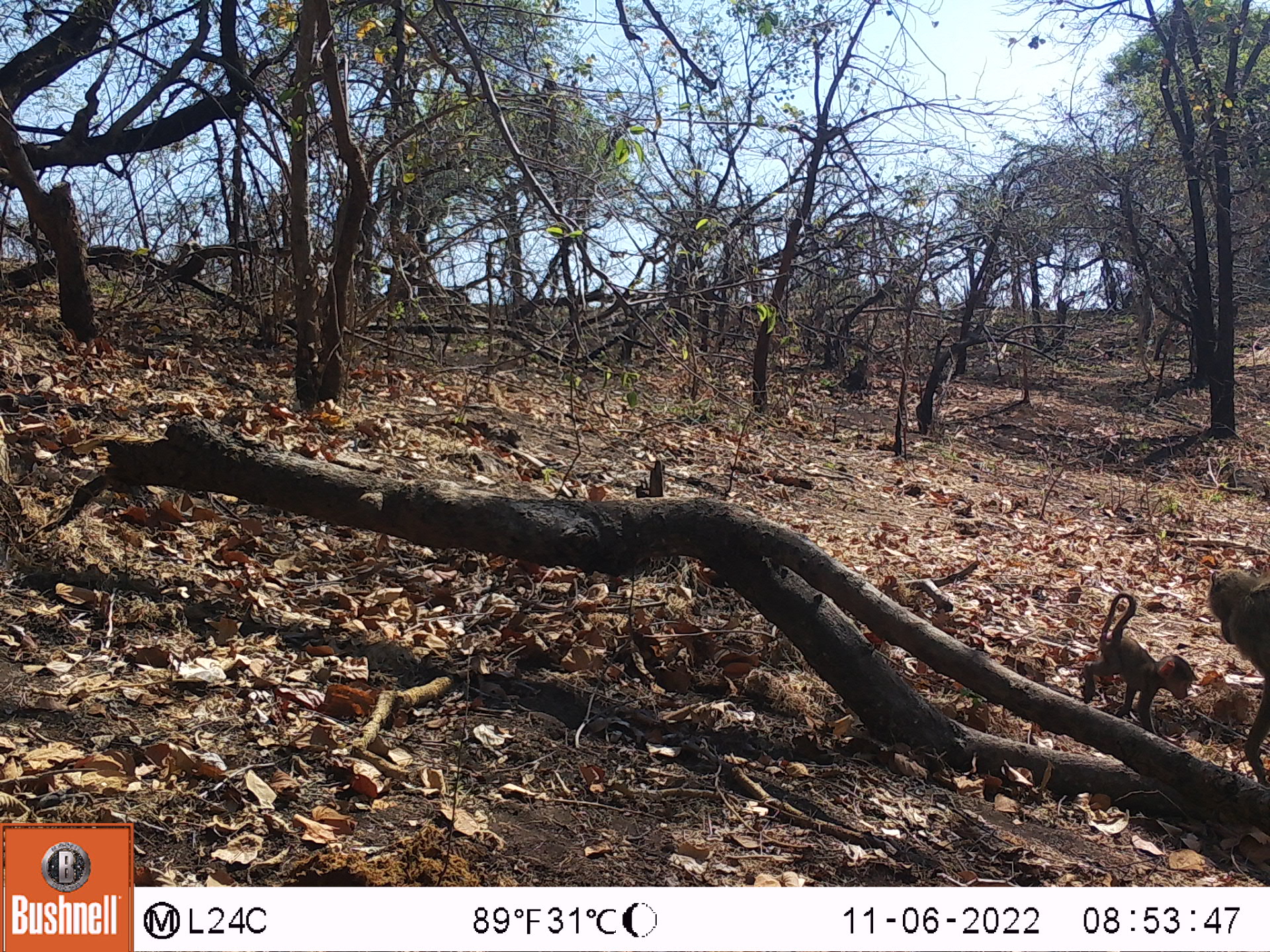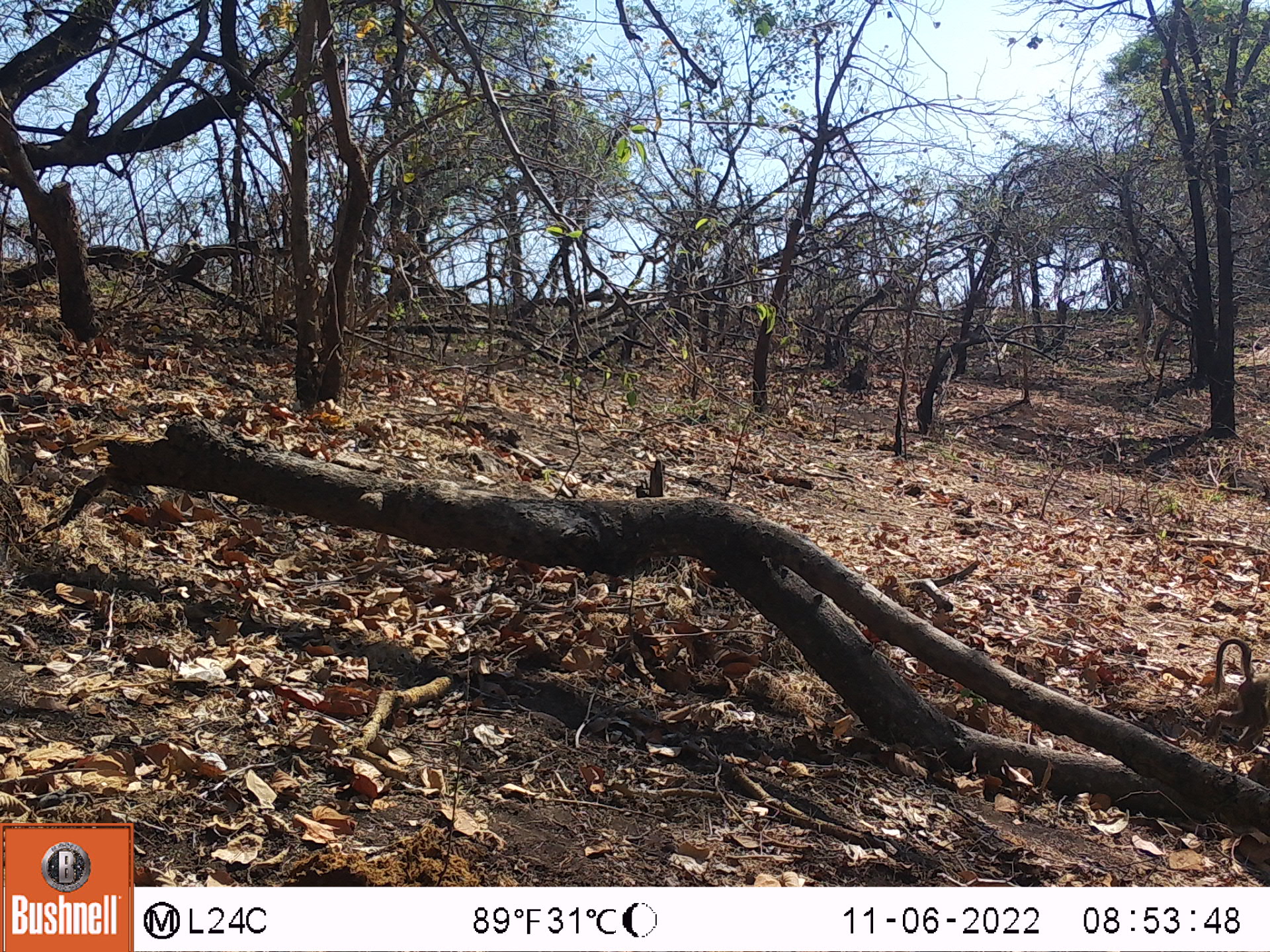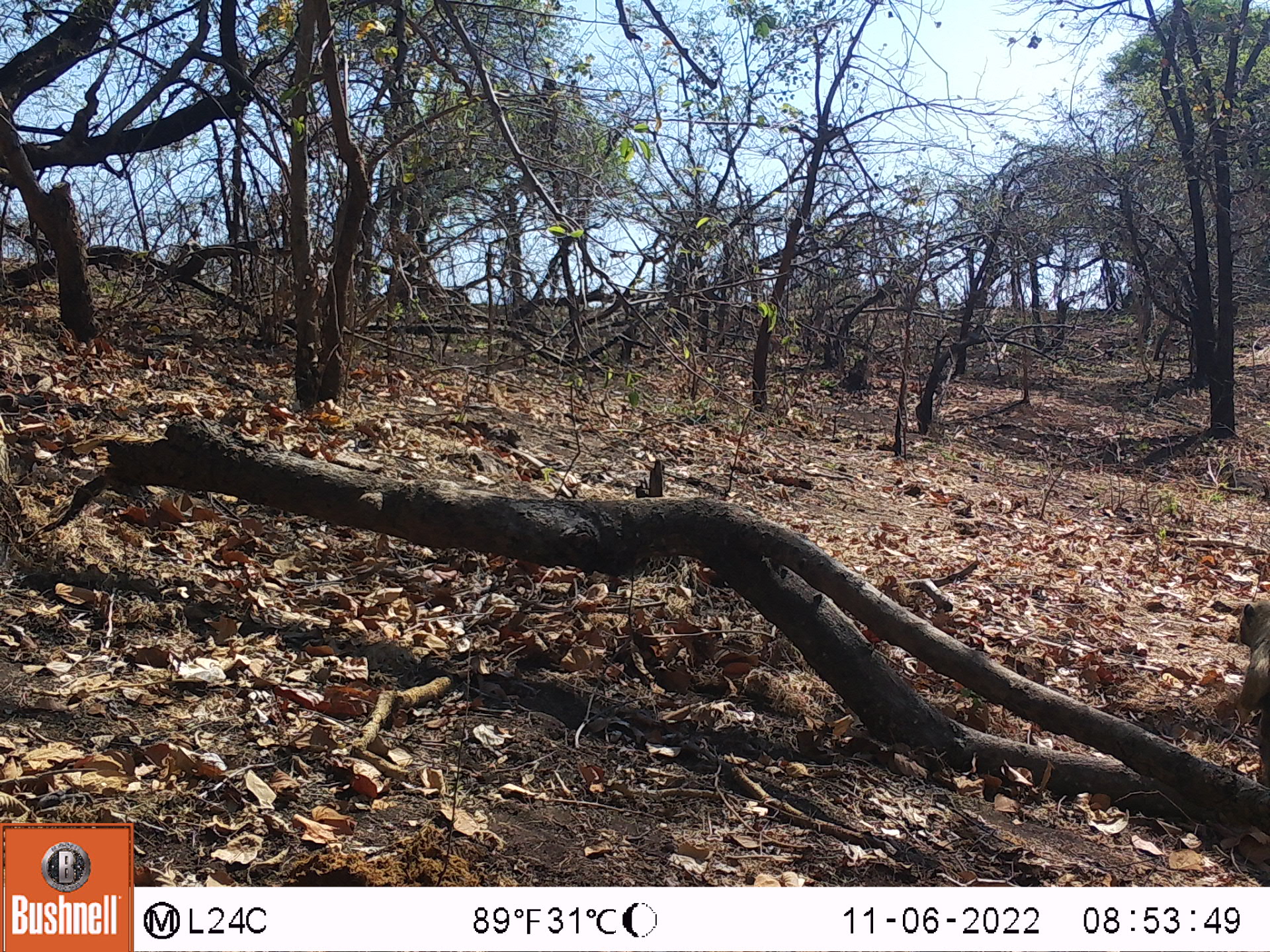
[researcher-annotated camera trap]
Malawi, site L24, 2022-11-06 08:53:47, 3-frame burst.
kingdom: Animalia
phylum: Chordata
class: Mammalia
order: Primates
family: Cercopithecidae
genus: Papio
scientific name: Papio cynocephalus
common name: yellow baboon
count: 2